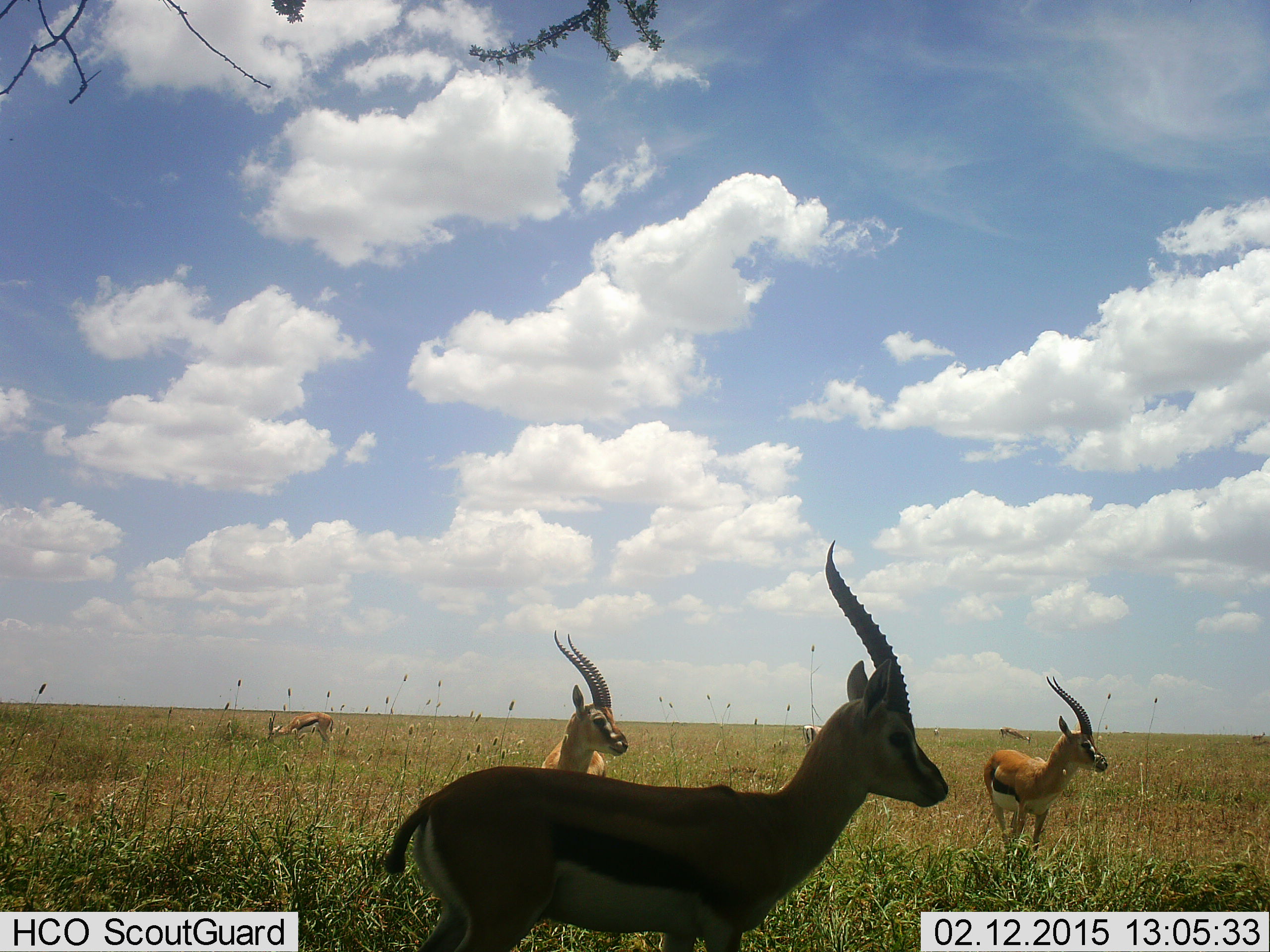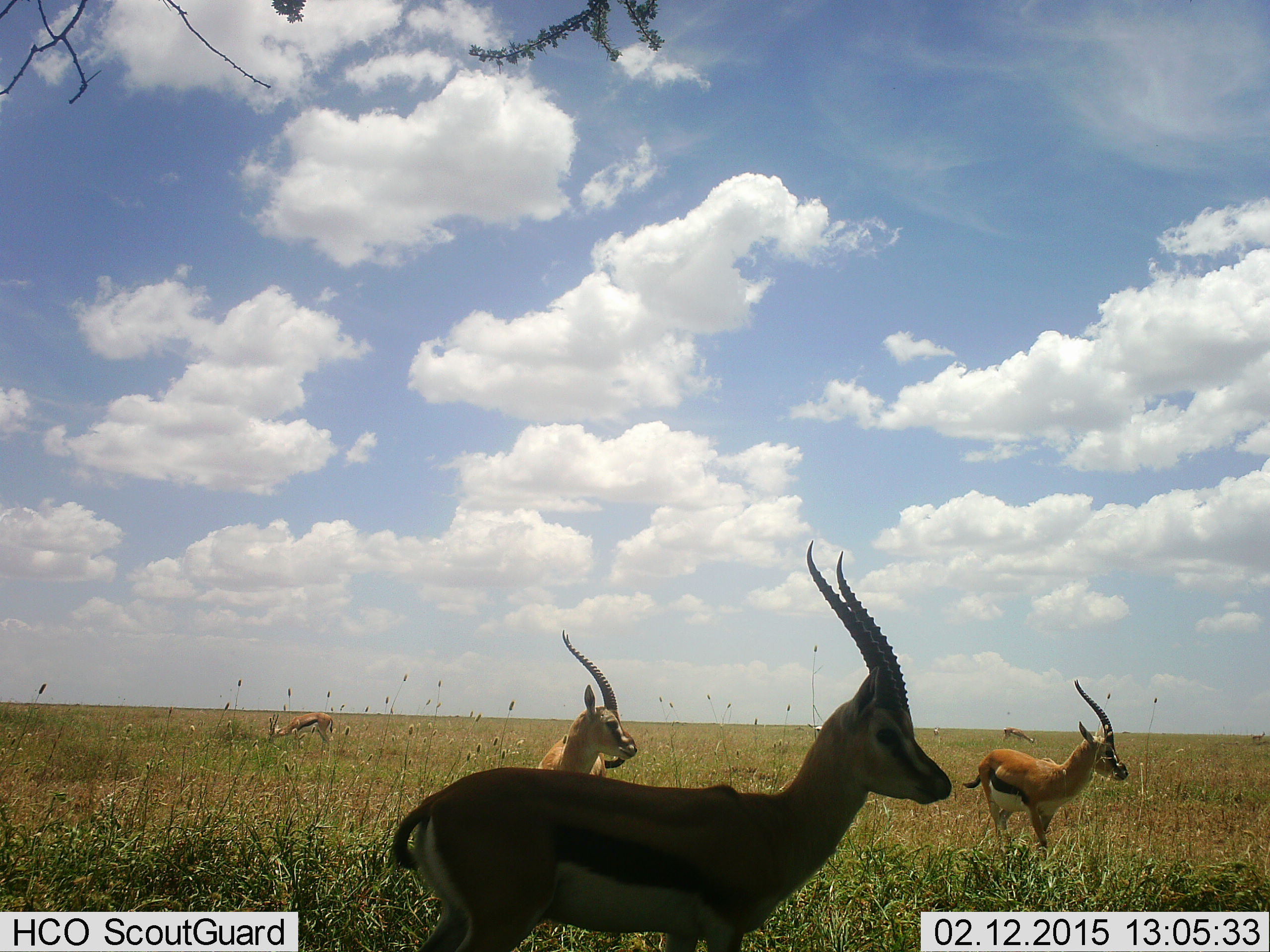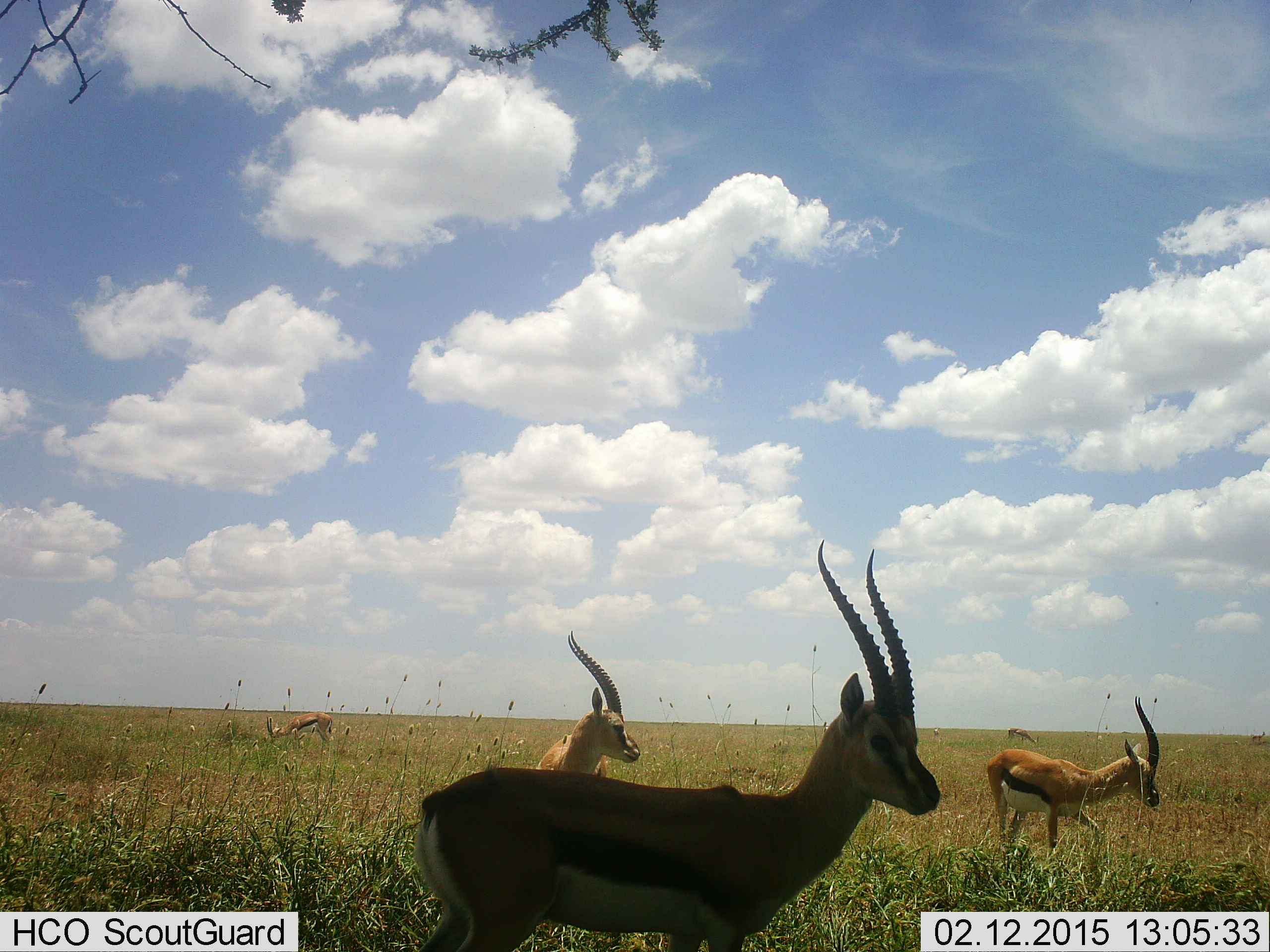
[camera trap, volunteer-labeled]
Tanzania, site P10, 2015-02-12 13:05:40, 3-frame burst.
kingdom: Animalia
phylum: Chordata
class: Mammalia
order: Artiodactyla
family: Bovidae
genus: Eudorcas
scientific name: Eudorcas thomsonii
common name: thomson's gazelle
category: gazellethomsons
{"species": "gazellethomsons (thomson's gazelle) (Eudorcas thomsonii)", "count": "5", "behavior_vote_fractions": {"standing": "82%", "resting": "0%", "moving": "36%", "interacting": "9%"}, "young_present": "0%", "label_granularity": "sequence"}